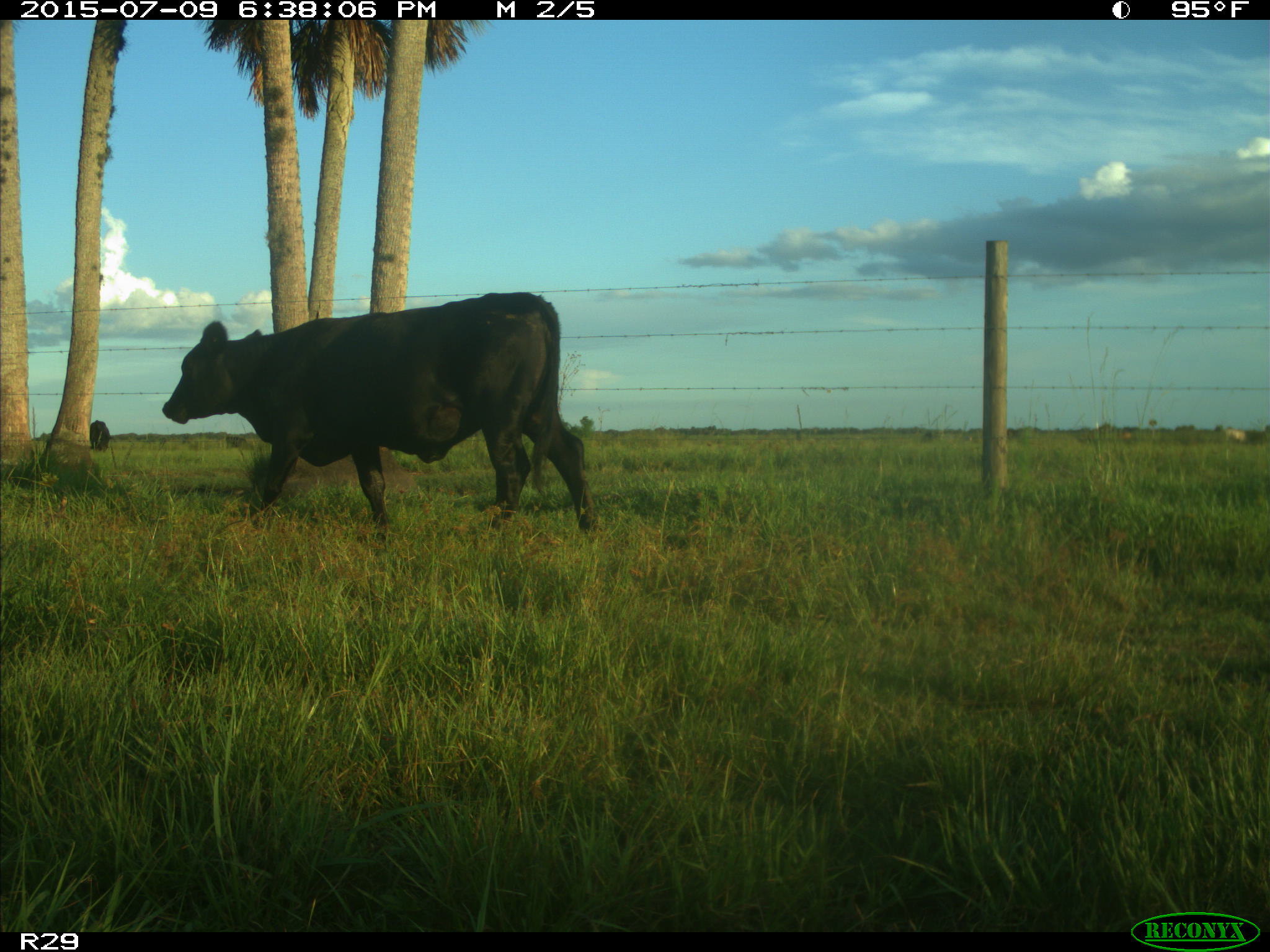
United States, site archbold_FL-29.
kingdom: Animalia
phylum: Chordata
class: Mammalia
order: Artiodactyla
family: Bovidae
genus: Bos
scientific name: Bos taurus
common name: domestic cow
Bos taurus (domestic cow).